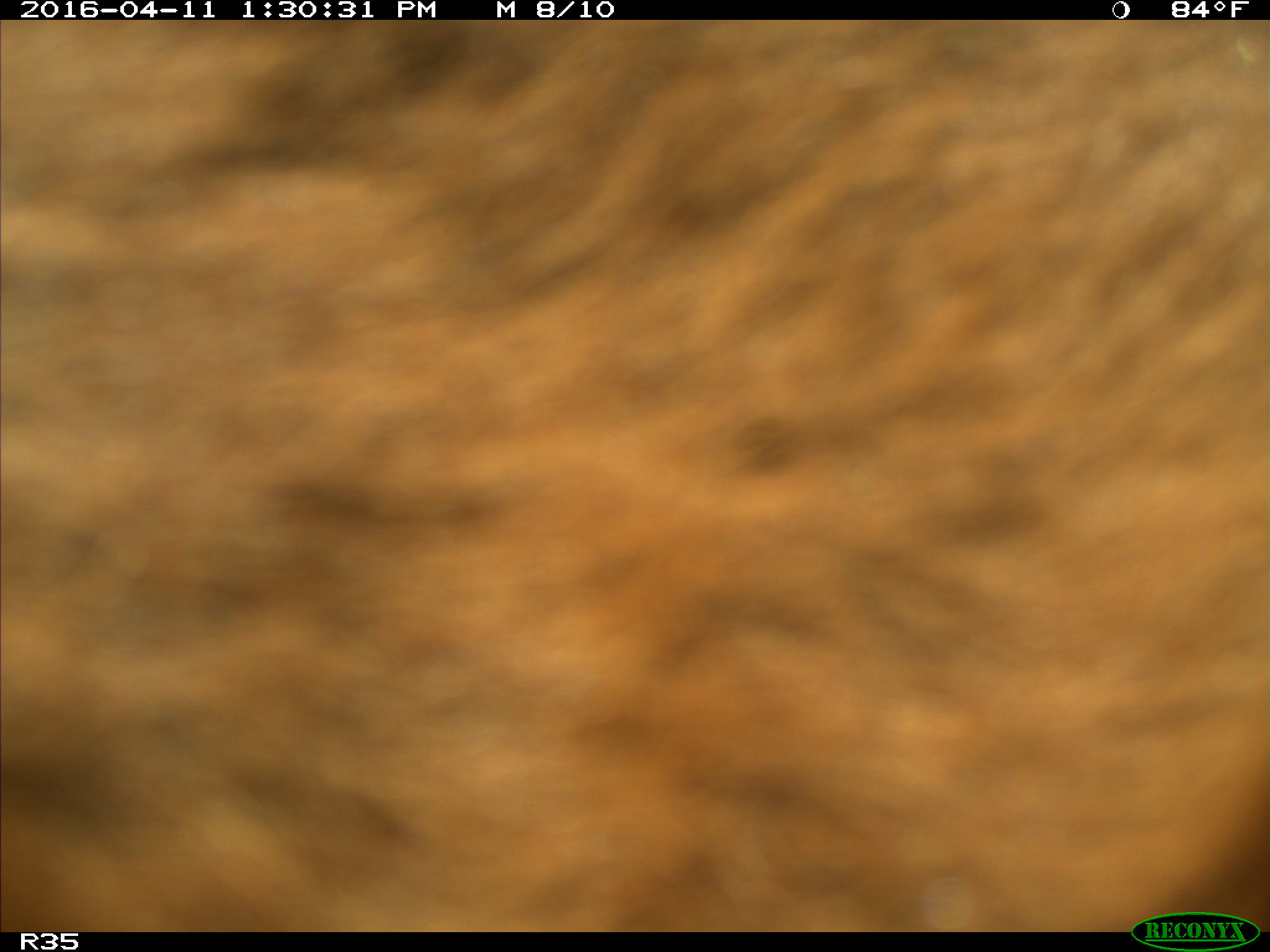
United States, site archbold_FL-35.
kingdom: Animalia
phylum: Chordata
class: Mammalia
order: Artiodactyla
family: Bovidae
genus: Bos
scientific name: Bos taurus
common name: domestic cow